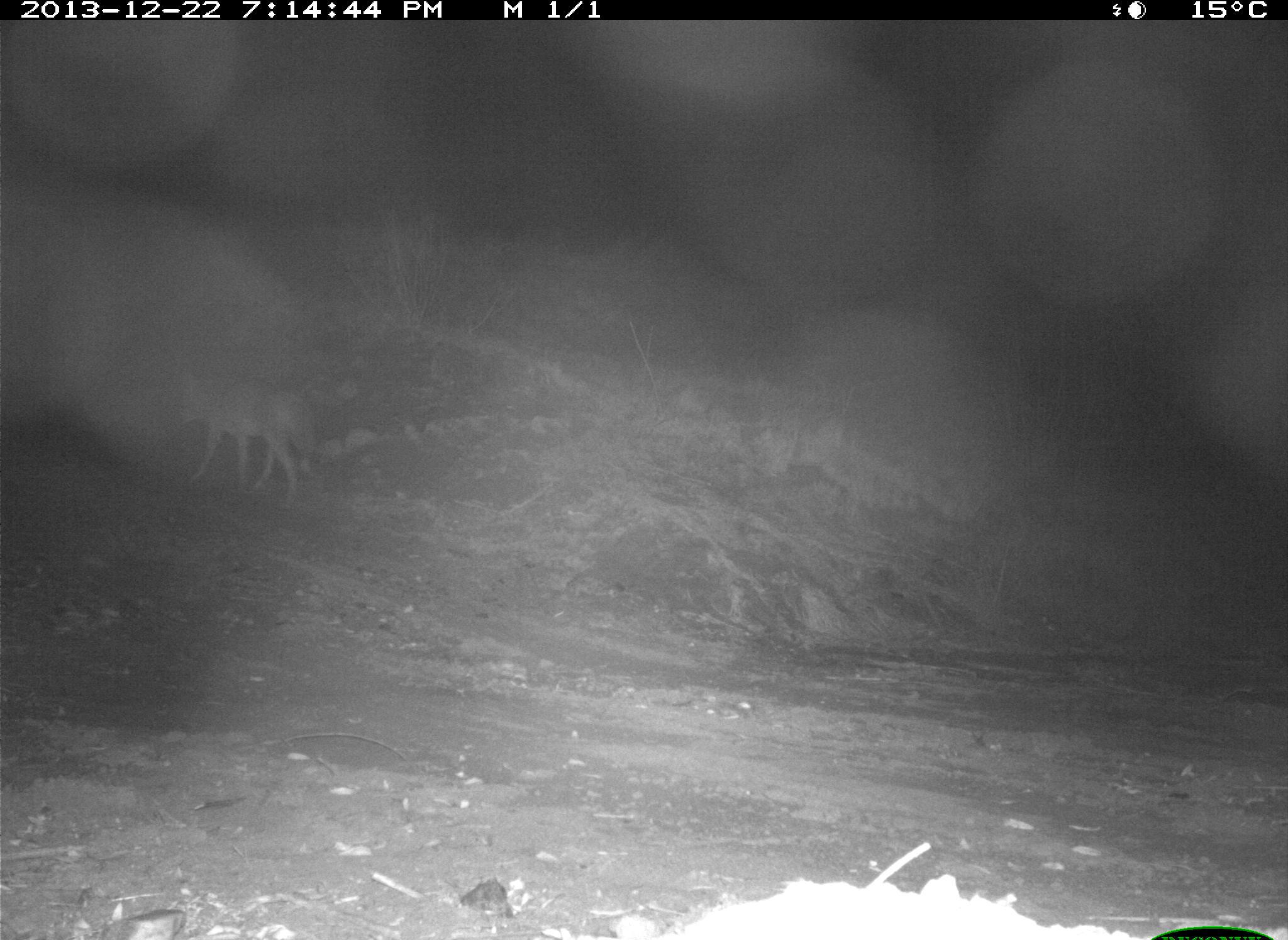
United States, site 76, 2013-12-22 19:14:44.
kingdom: Animalia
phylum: Chordata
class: Mammalia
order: Carnivora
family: Canidae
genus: Canis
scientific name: Canis latrans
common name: coyote